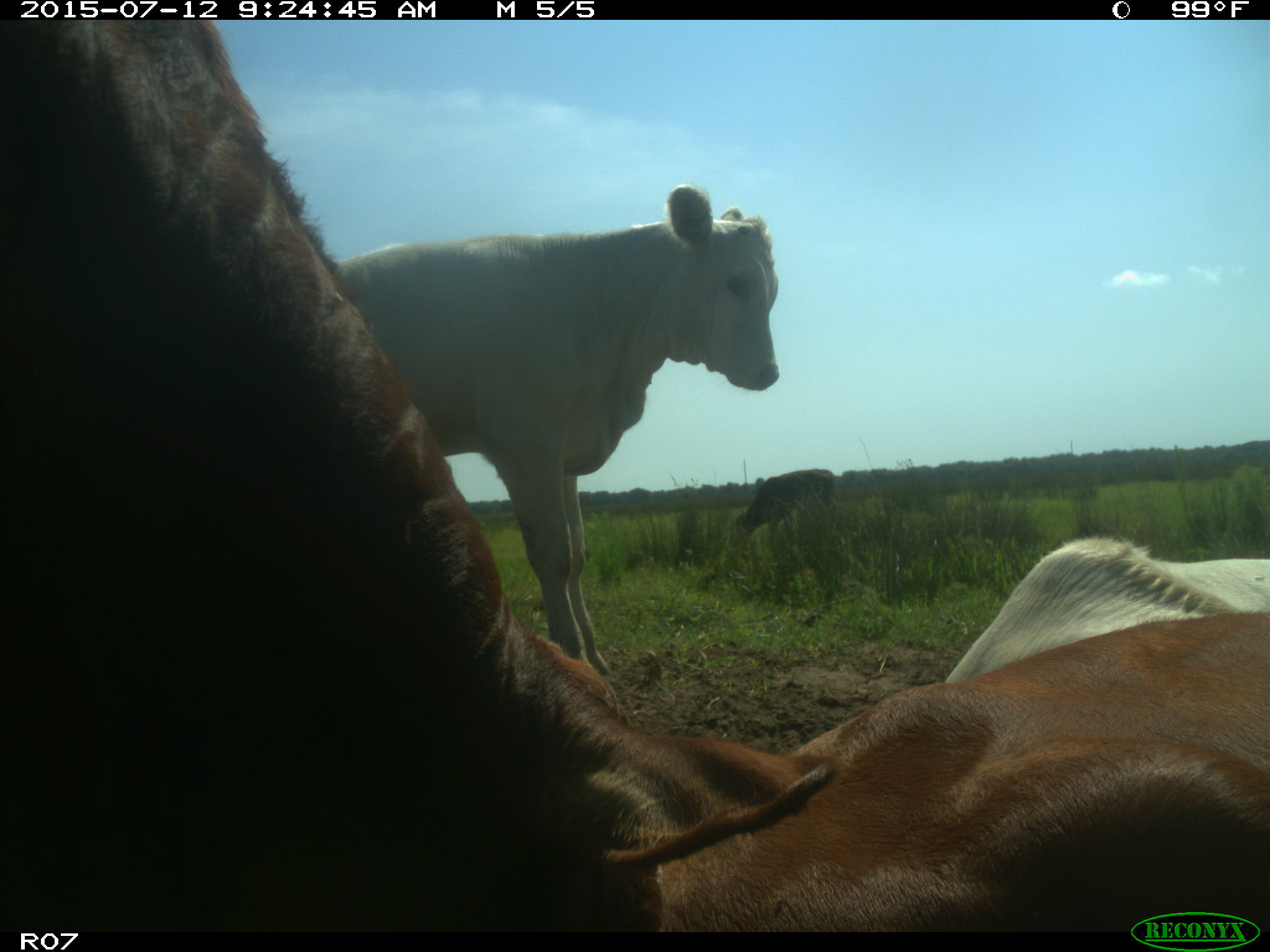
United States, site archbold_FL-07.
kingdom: Animalia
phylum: Chordata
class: Mammalia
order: Artiodactyla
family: Bovidae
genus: Bos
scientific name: Bos taurus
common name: domestic cow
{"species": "Bos taurus (domestic cow)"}